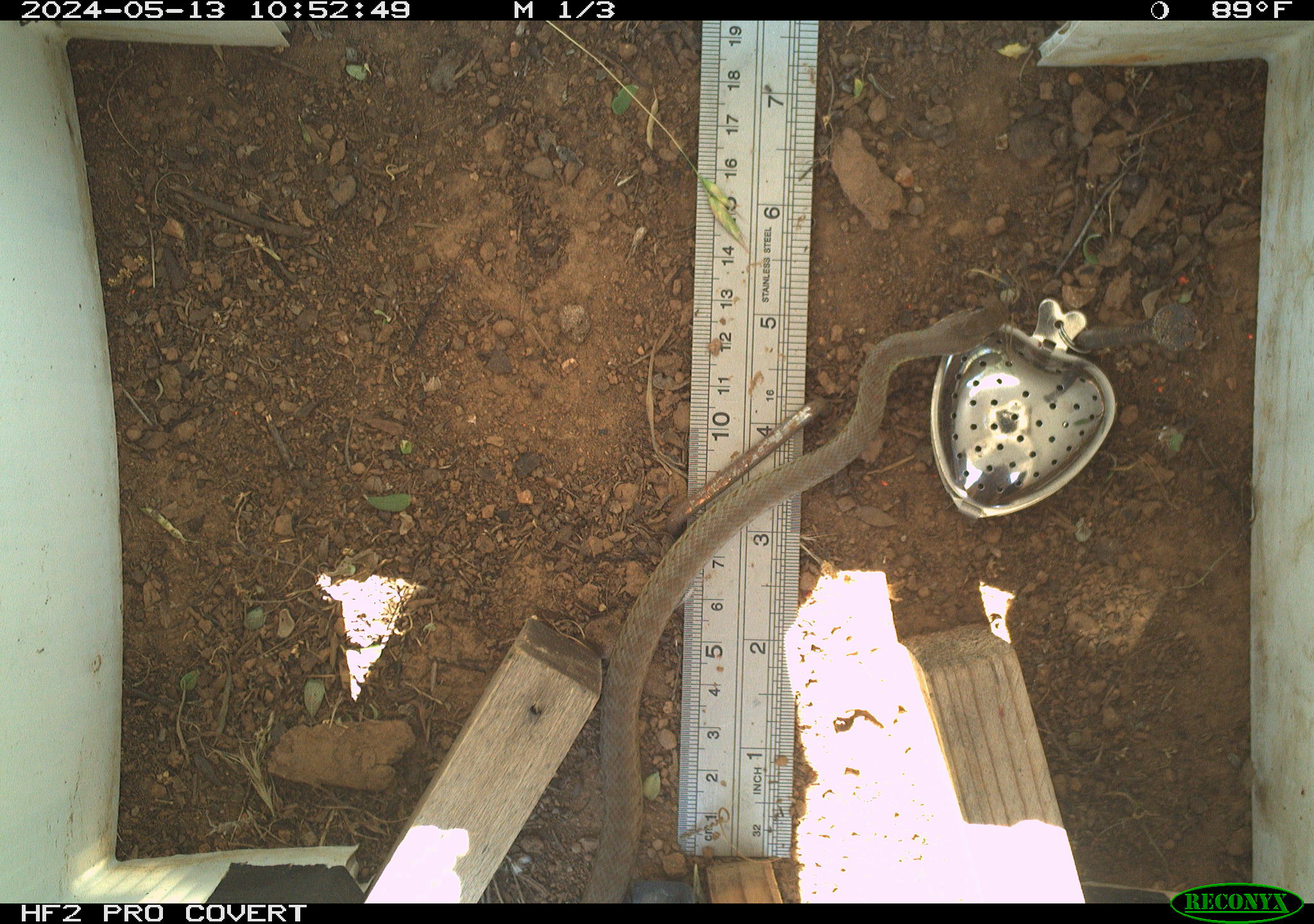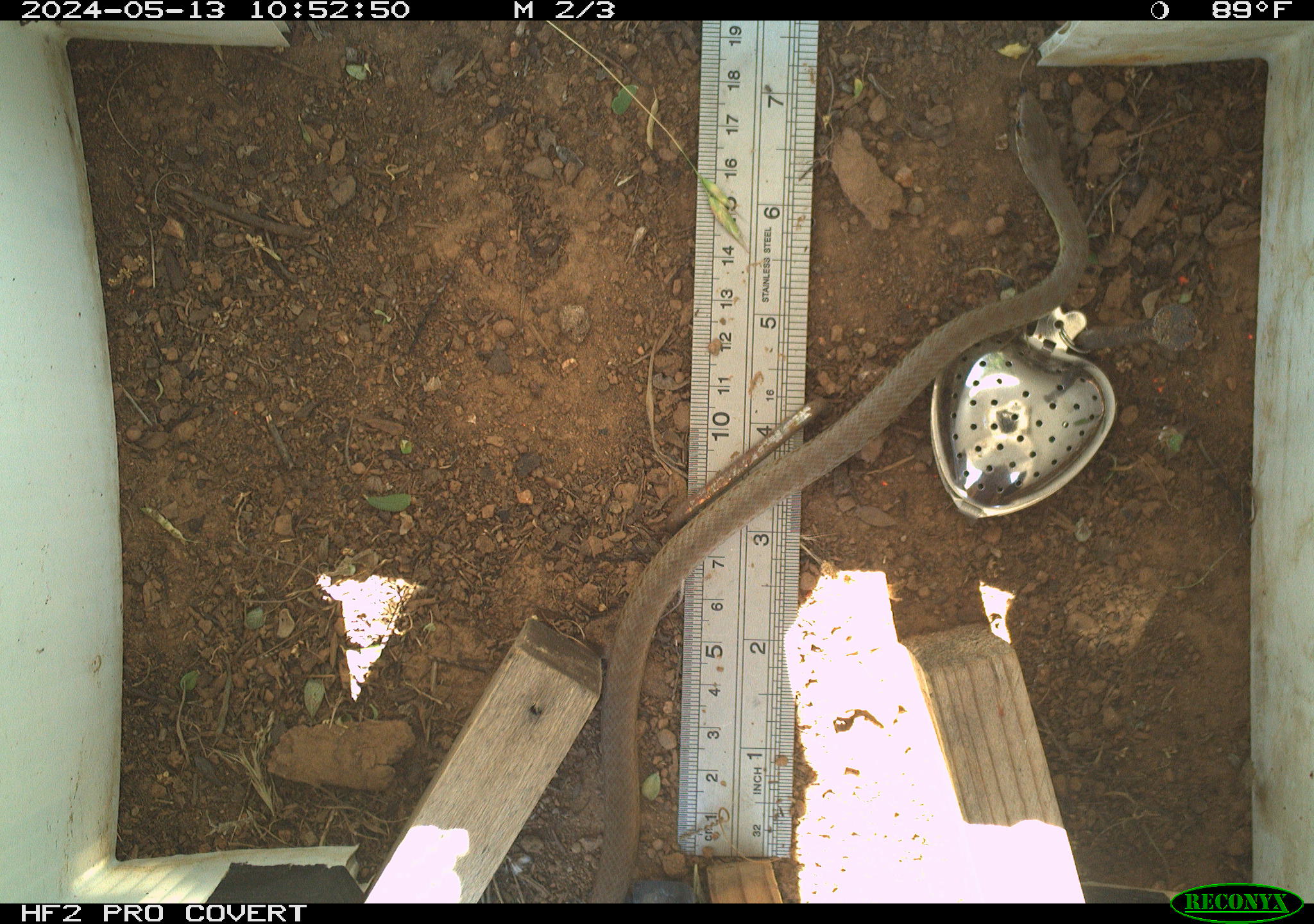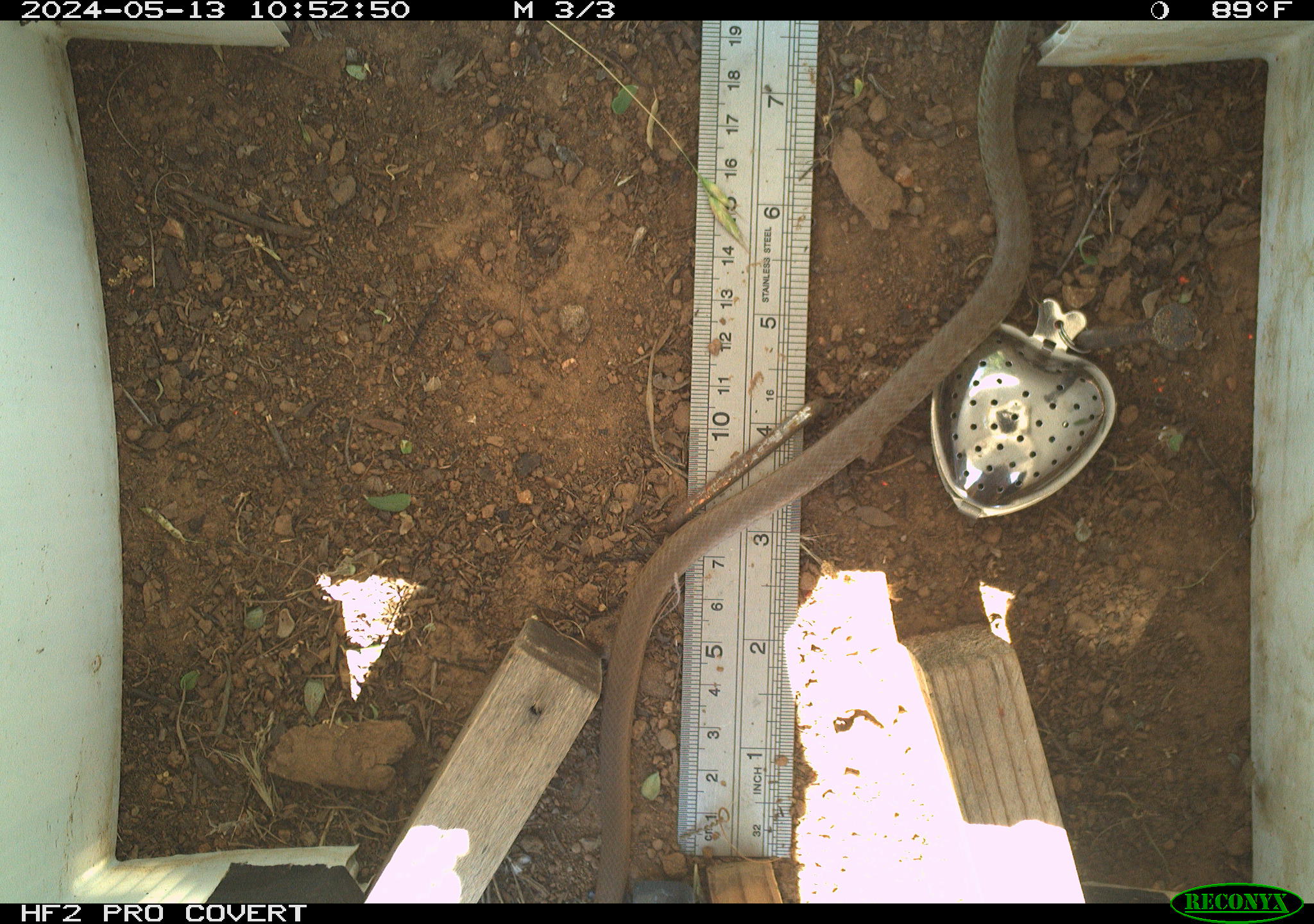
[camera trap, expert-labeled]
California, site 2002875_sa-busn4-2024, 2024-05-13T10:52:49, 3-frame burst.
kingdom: Animalia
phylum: Chordata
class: Reptilia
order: Squamata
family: Colubridae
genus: Coluber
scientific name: Coluber constrictor mormon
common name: western yellow-bellied racer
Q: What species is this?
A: Western yellow-bellied racer (Coluber constrictor mormon).